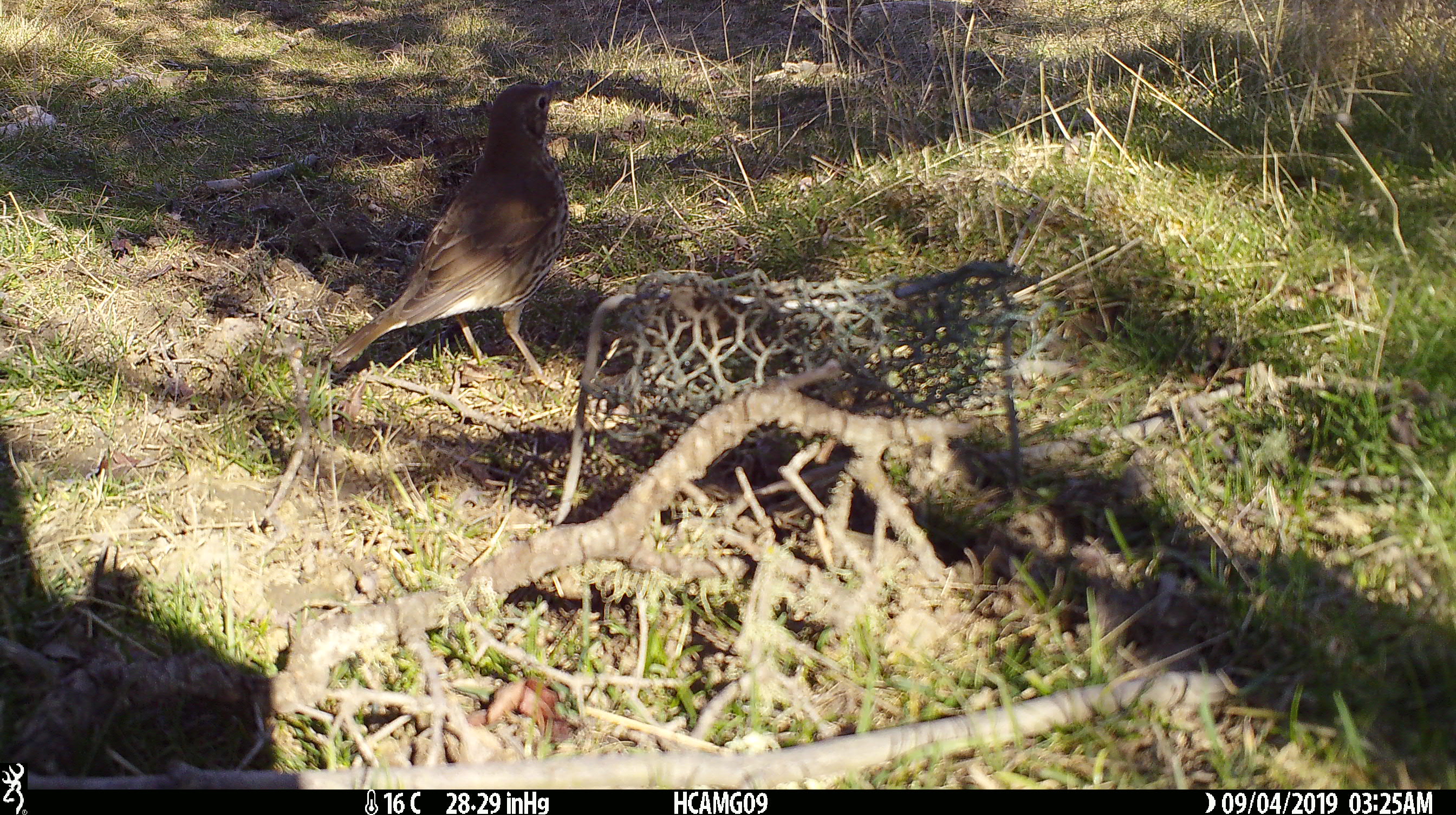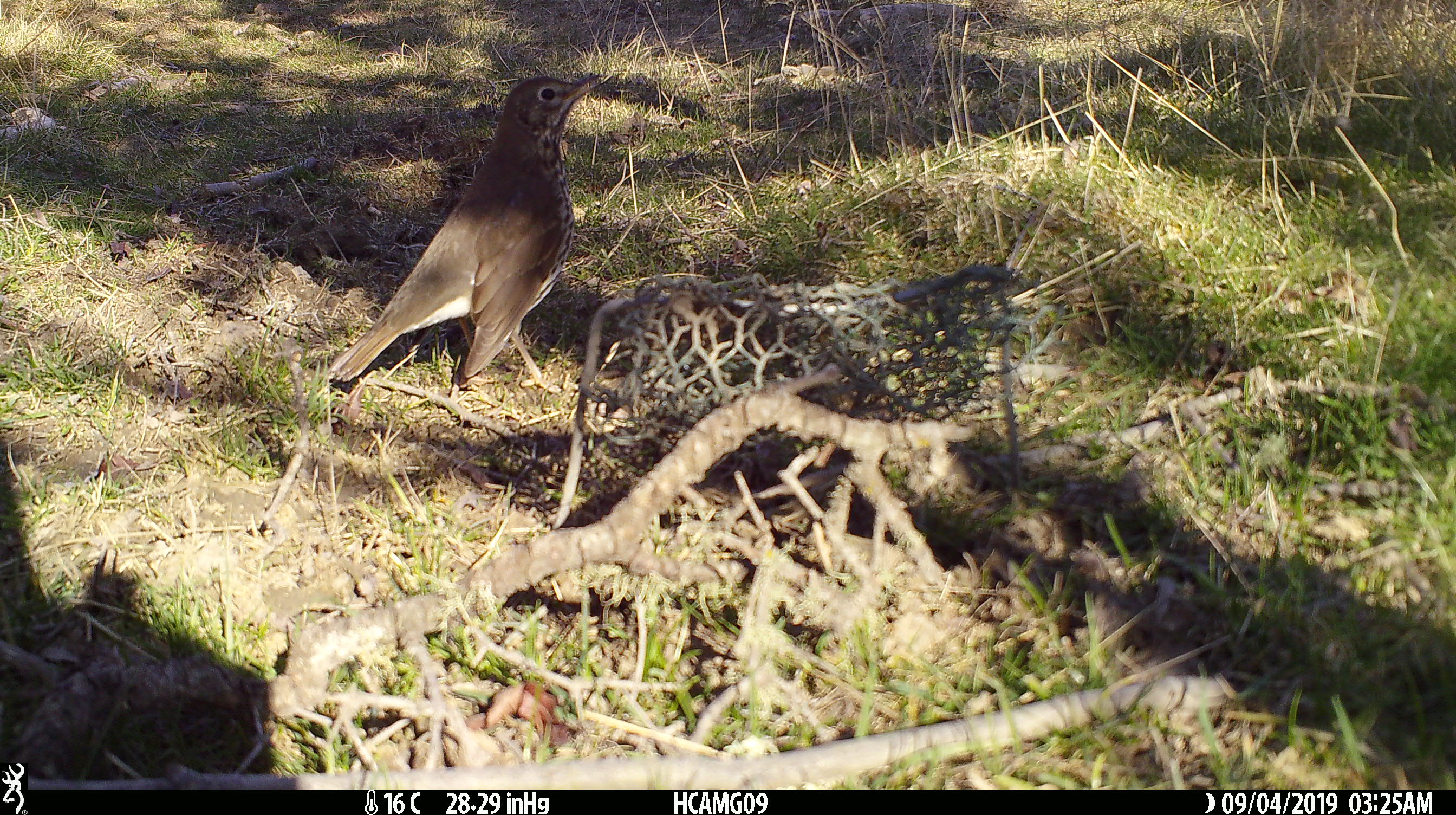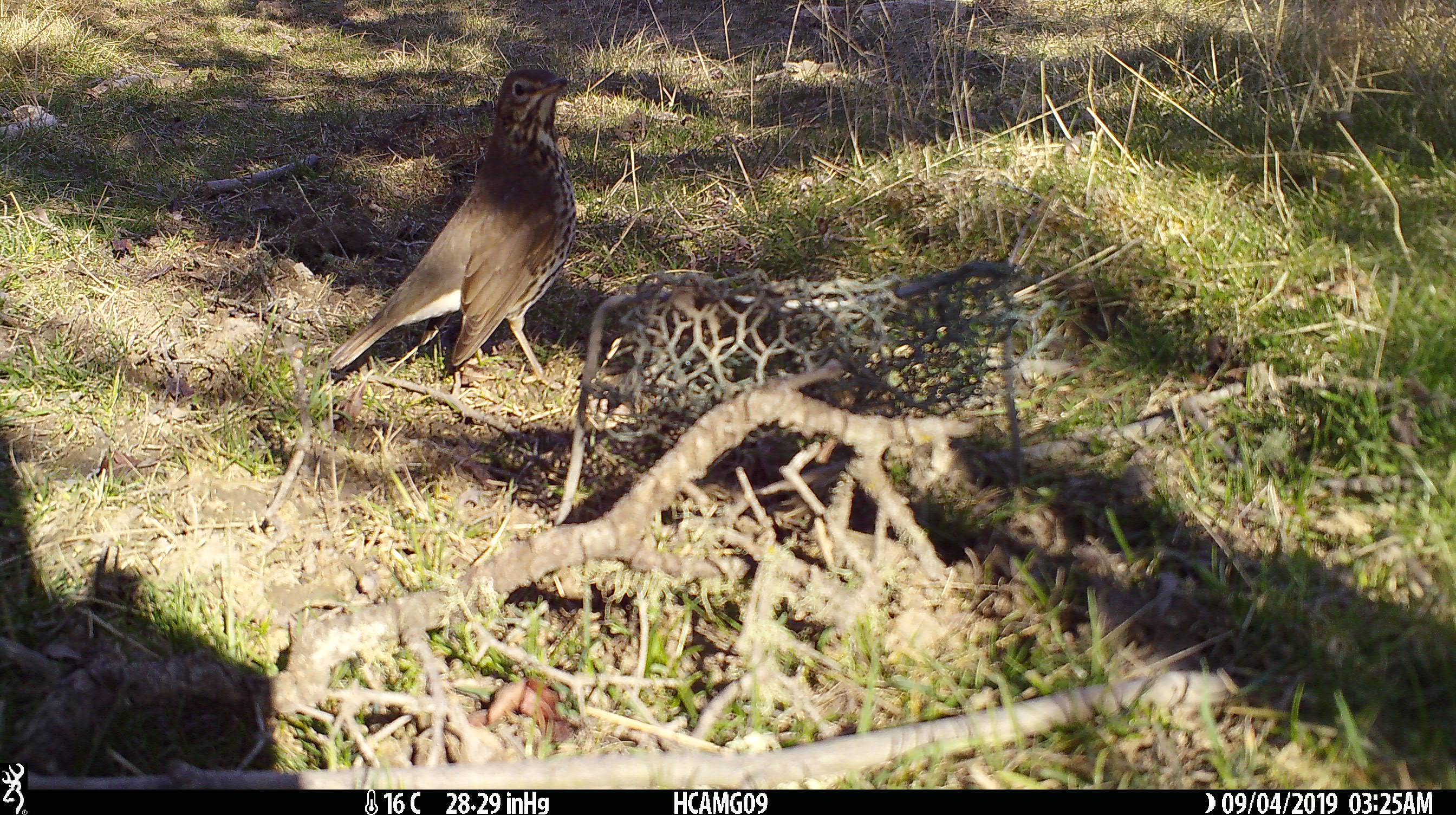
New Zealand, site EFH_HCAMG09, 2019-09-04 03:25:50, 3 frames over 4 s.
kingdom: Animalia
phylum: Chordata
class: Aves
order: Passeriformes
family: Turdidae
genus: Turdus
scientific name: Turdus philomelos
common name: song thrush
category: thrush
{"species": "thrush (song thrush) (Turdus philomelos)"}